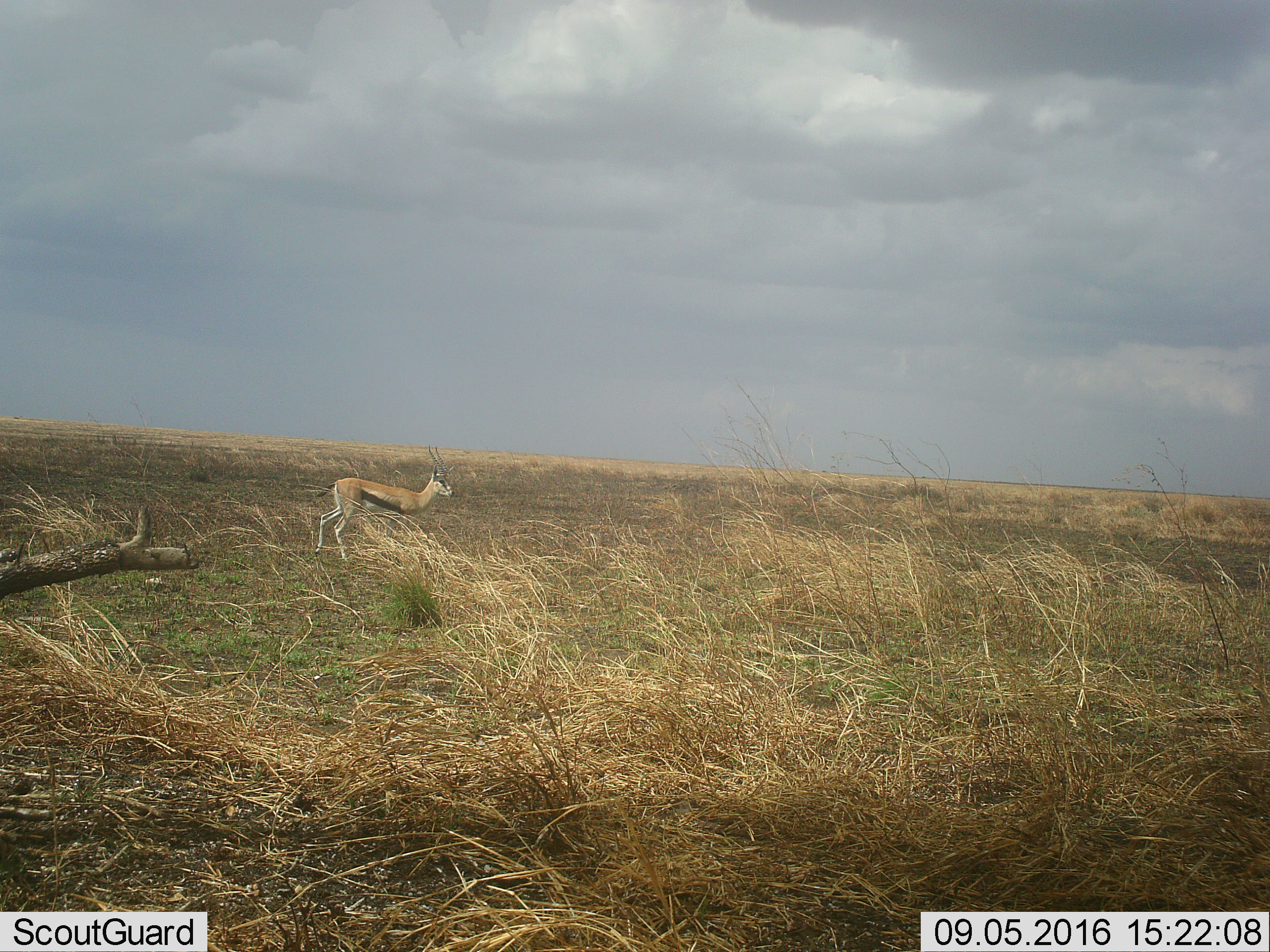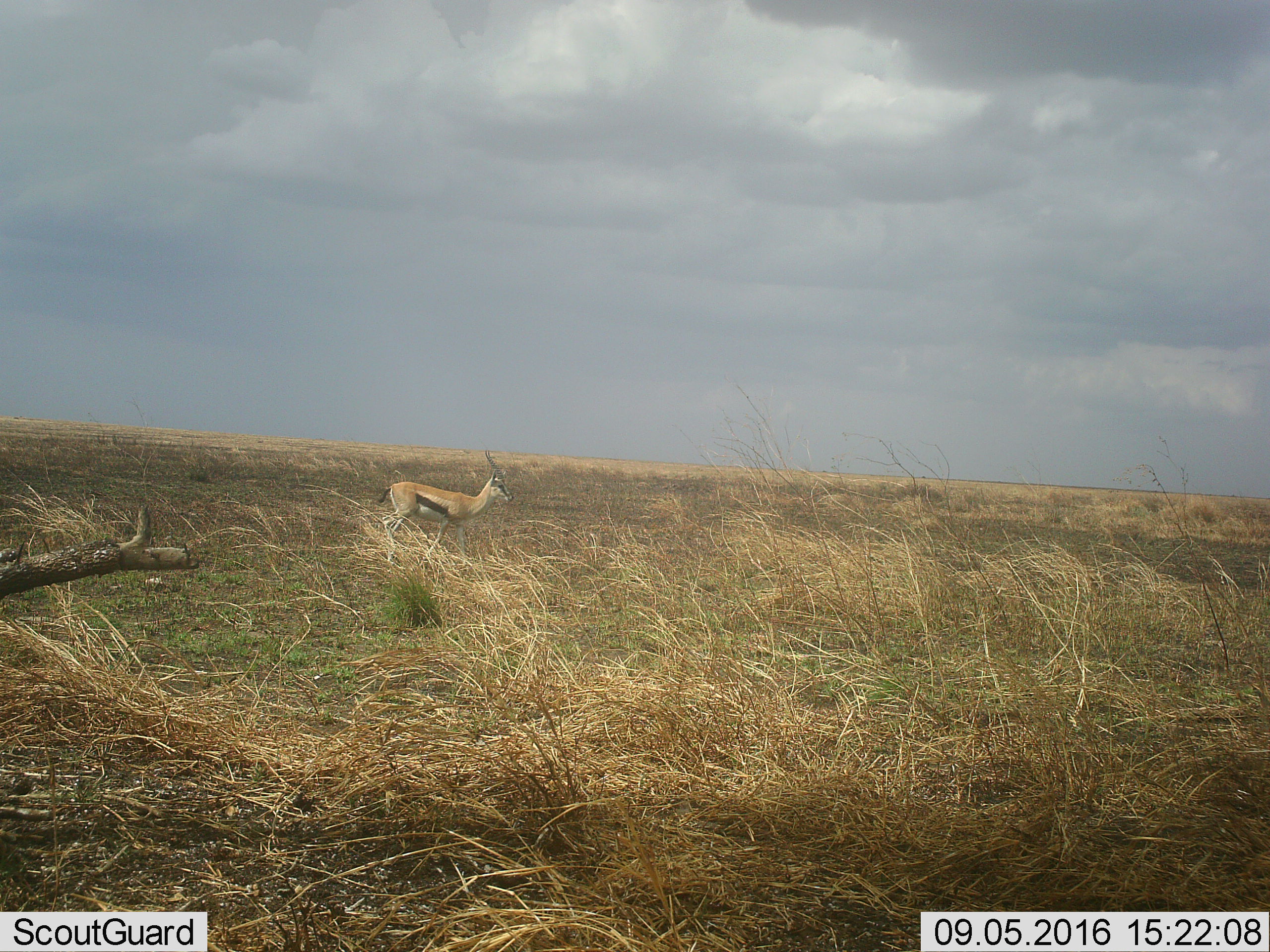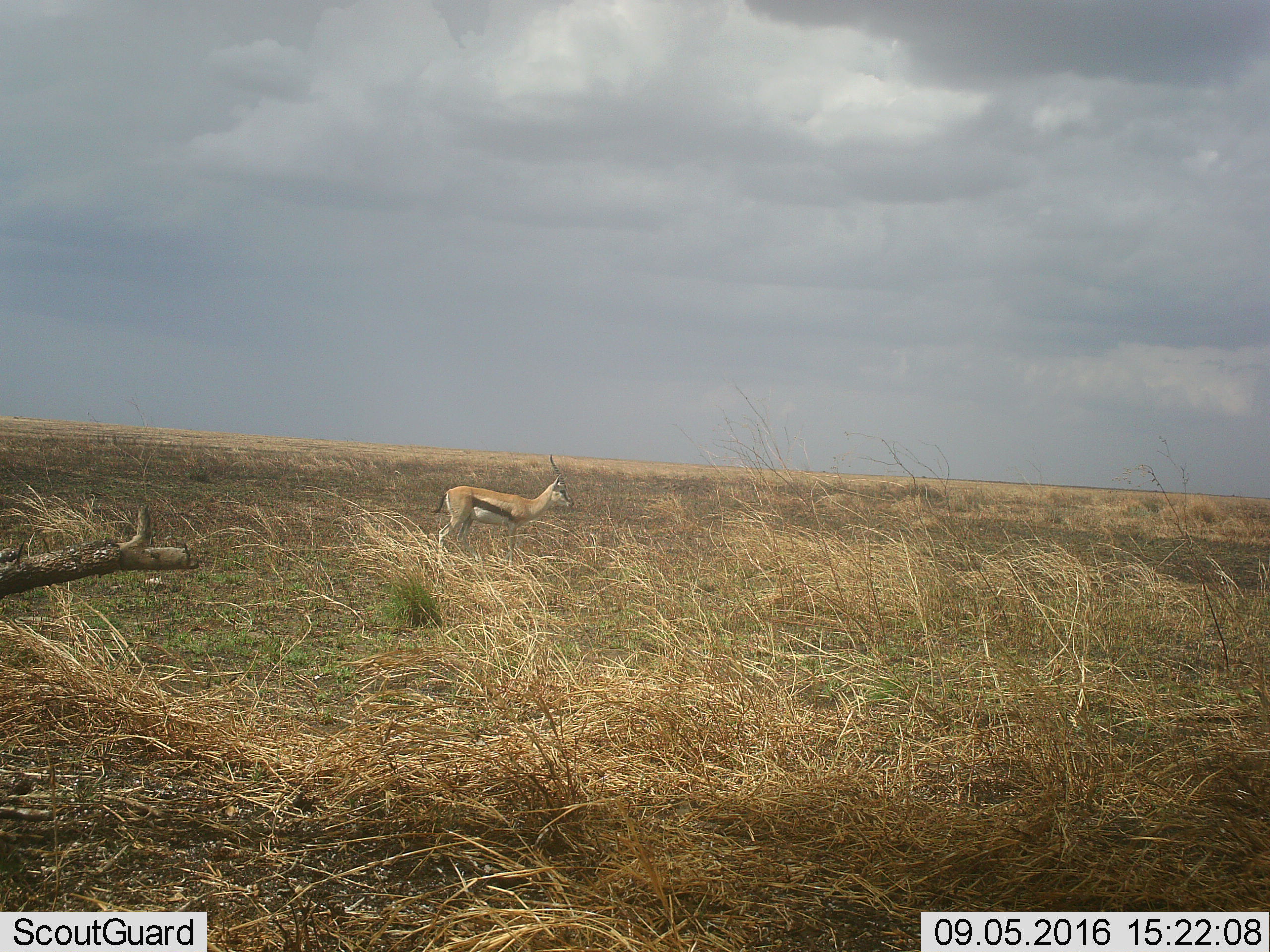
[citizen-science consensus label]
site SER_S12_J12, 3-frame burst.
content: unidentified animal